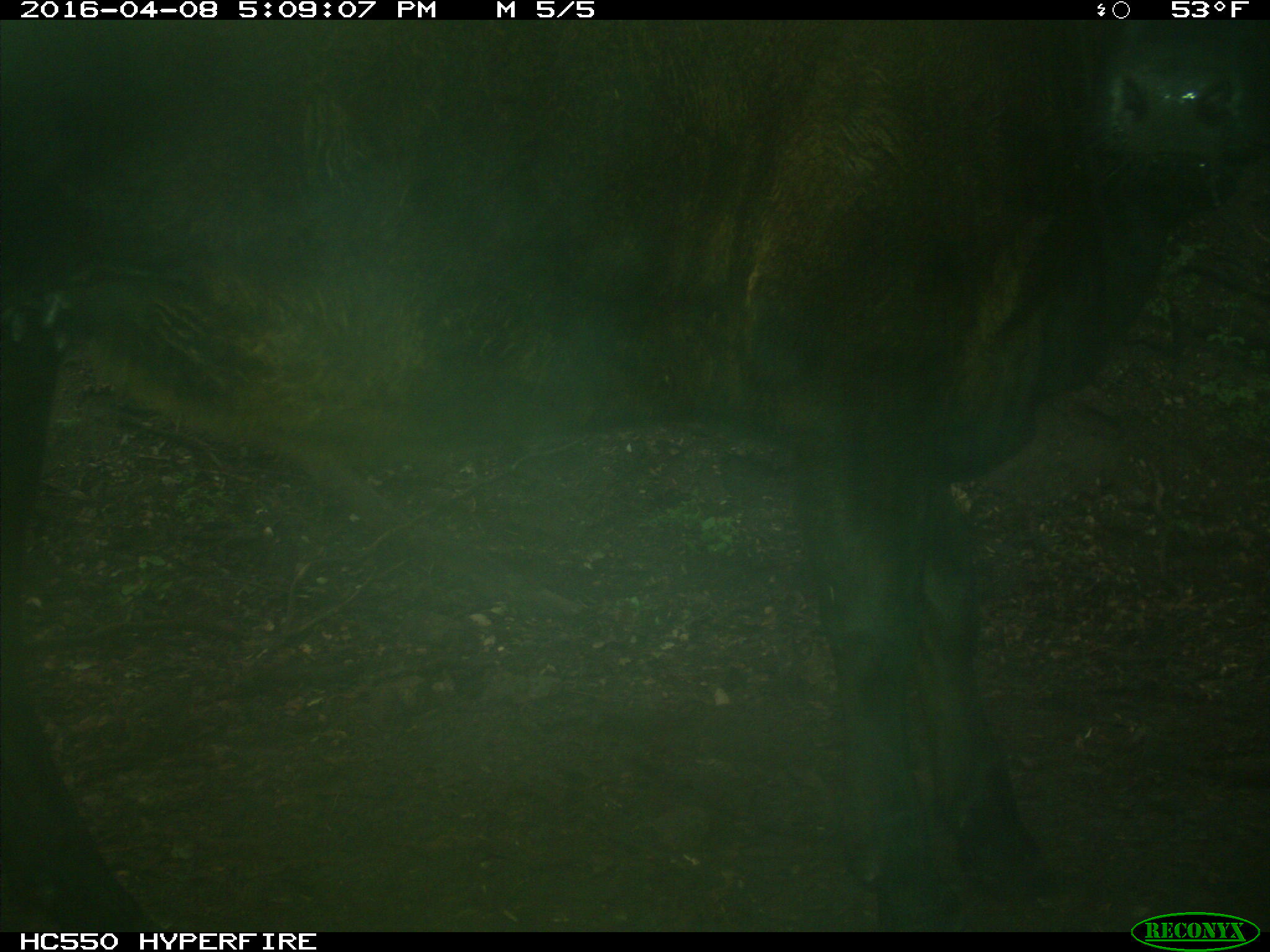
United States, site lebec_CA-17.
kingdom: Animalia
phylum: Chordata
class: Mammalia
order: Artiodactyla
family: Bovidae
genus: Bos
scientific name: Bos taurus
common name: domestic cow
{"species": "Bos taurus (domestic cow)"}